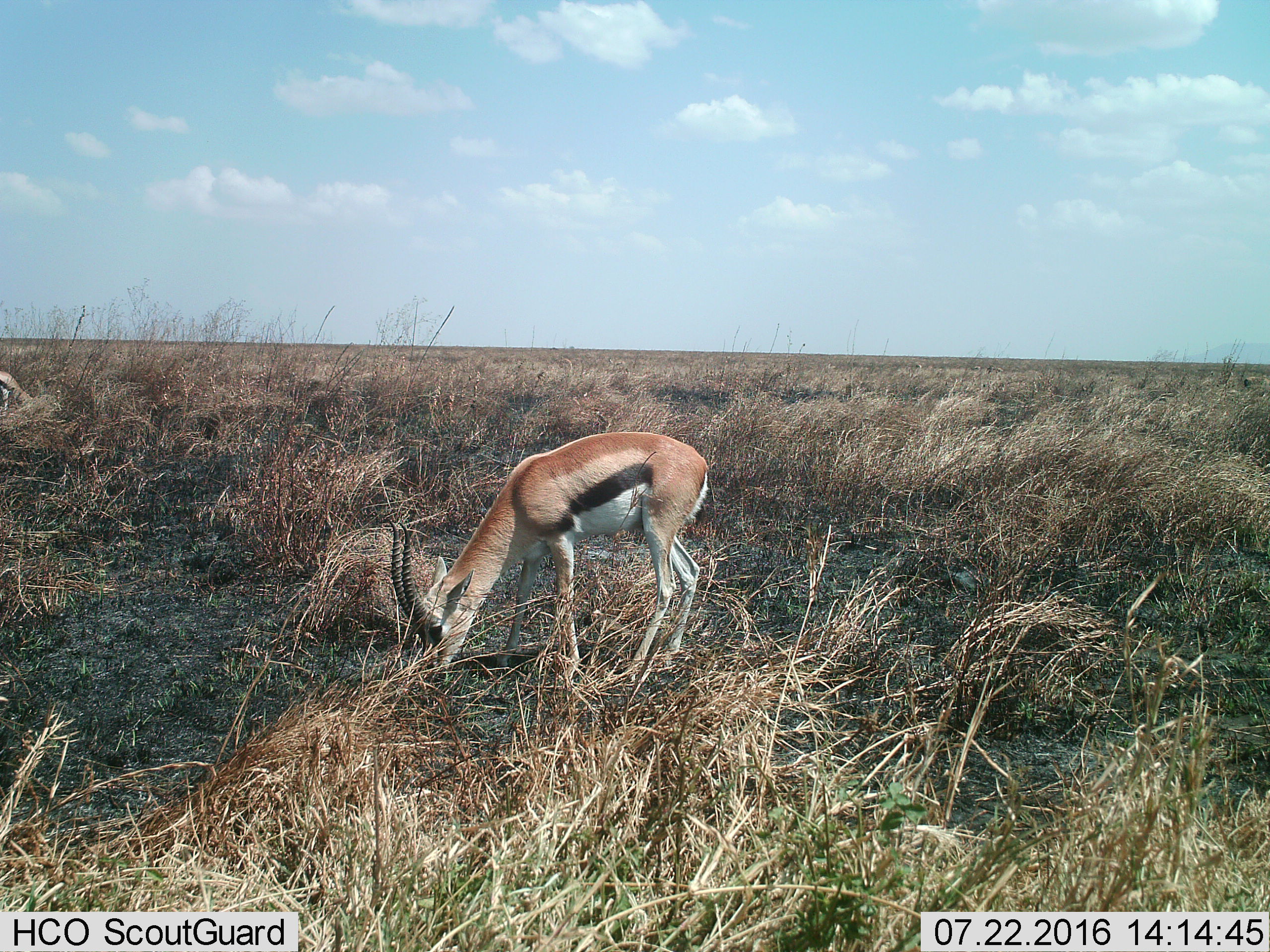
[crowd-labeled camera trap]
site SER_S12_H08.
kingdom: Animalia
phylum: Chordata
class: Mammalia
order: Artiodactyla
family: Bovidae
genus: Eudorcas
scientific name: Eudorcas thomsonii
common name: thomson's gazelle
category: gazellethomsons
Gazellethomsons (thomson's gazelle) (Eudorcas thomsonii), count 2. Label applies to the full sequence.